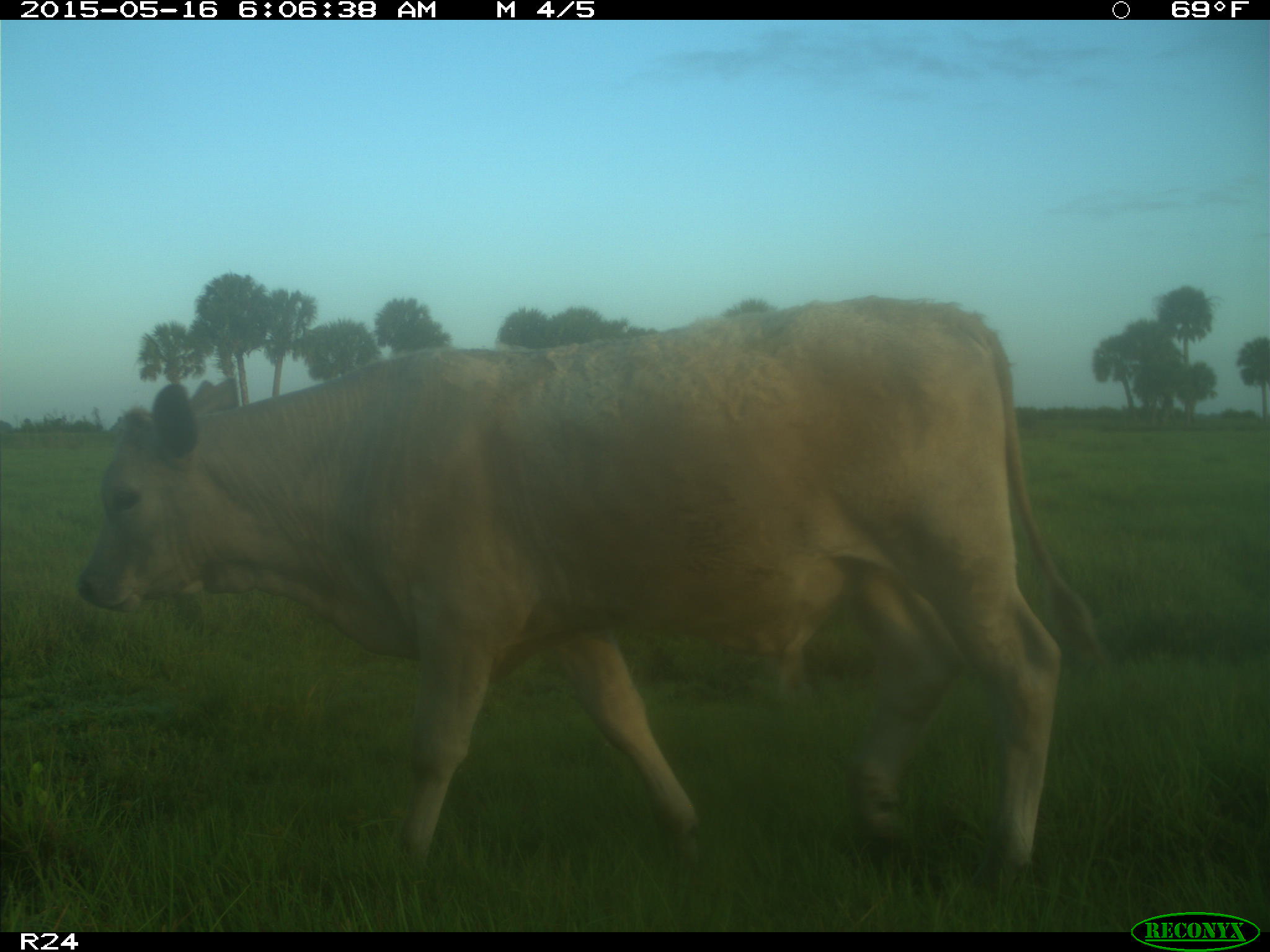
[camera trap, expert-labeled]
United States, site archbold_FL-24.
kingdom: Animalia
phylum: Chordata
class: Mammalia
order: Artiodactyla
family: Bovidae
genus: Bos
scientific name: Bos taurus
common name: domestic cow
Bos taurus (domestic cow).